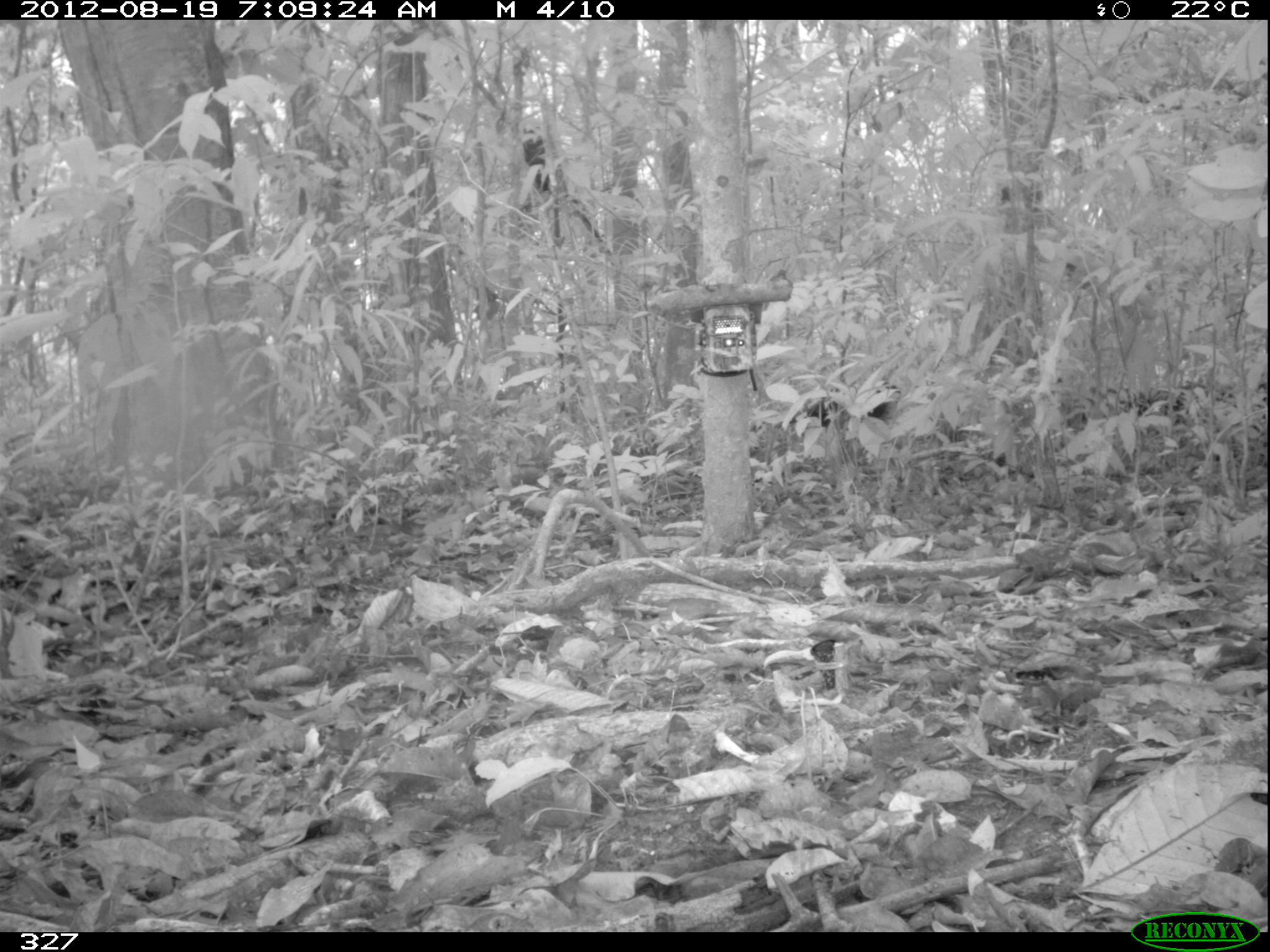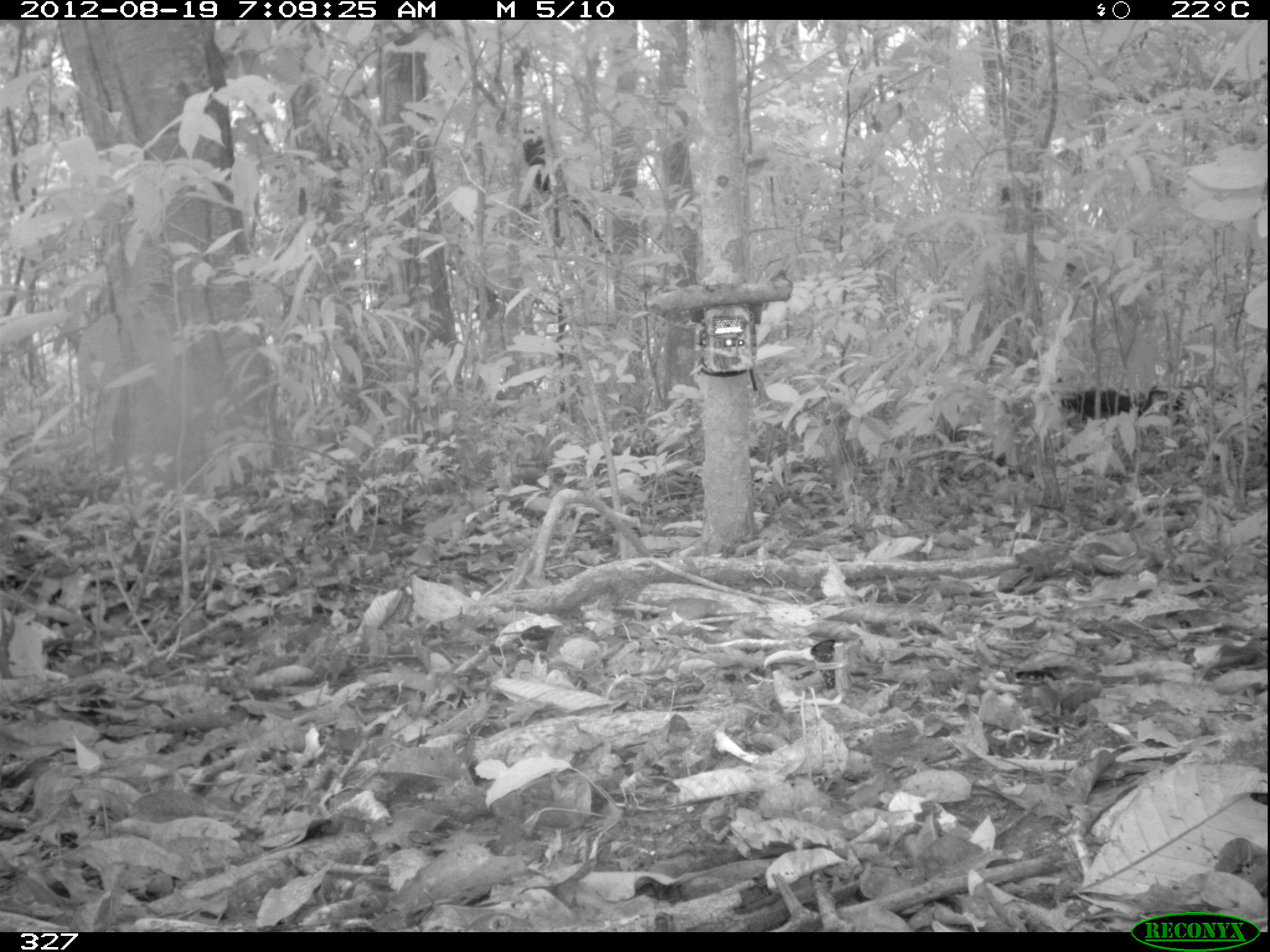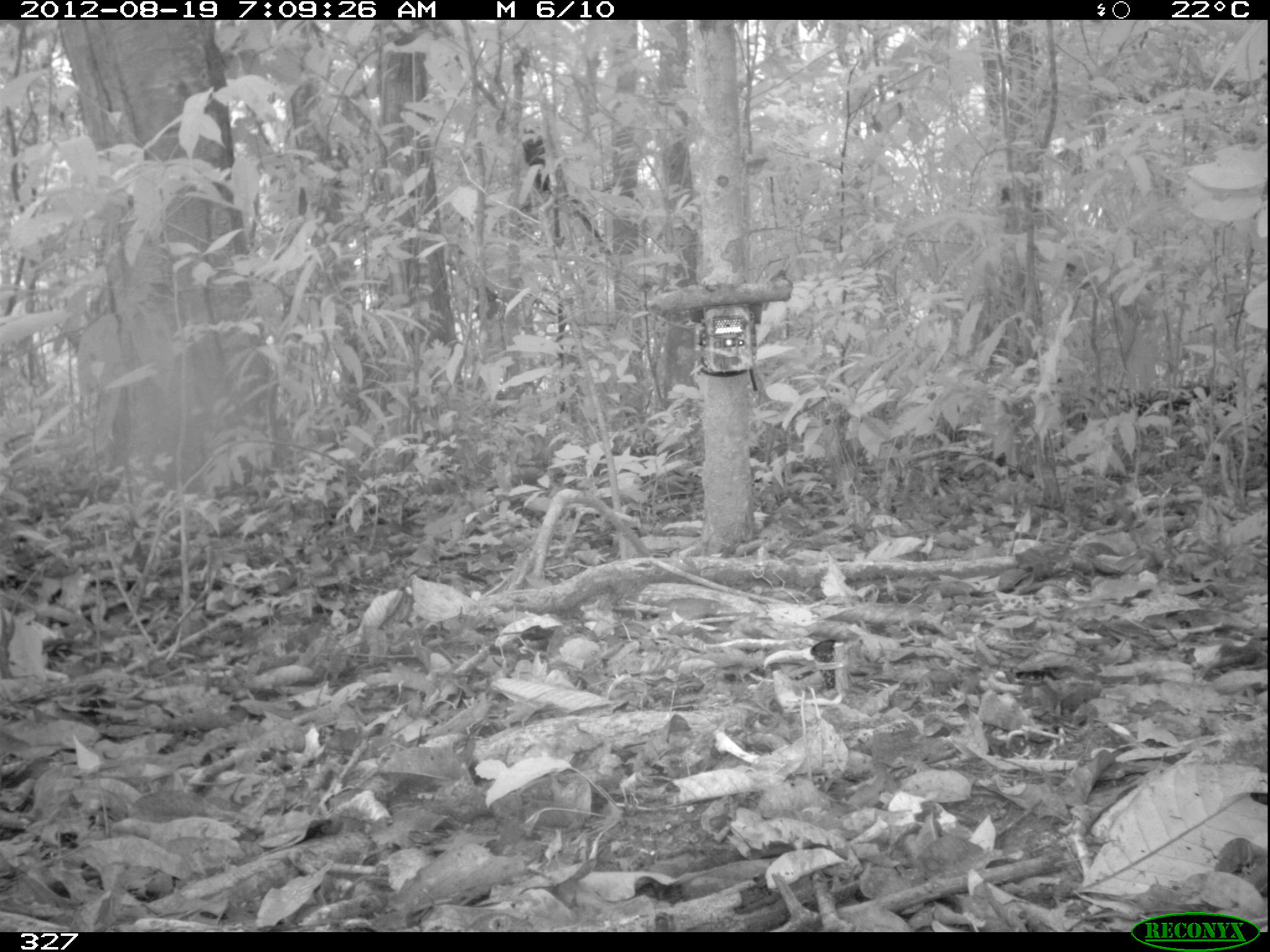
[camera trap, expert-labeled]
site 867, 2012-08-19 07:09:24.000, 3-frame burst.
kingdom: Animalia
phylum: Chordata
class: Aves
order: Galliformes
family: Cracidae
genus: Penelope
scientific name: Penelope jacquacu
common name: spix's guan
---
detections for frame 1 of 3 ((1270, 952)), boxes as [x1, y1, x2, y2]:
penelope jacquacu: [781, 383, 896, 428]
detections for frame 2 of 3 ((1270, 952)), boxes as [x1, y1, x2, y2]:
penelope jacquacu: [1059, 386, 1165, 420]